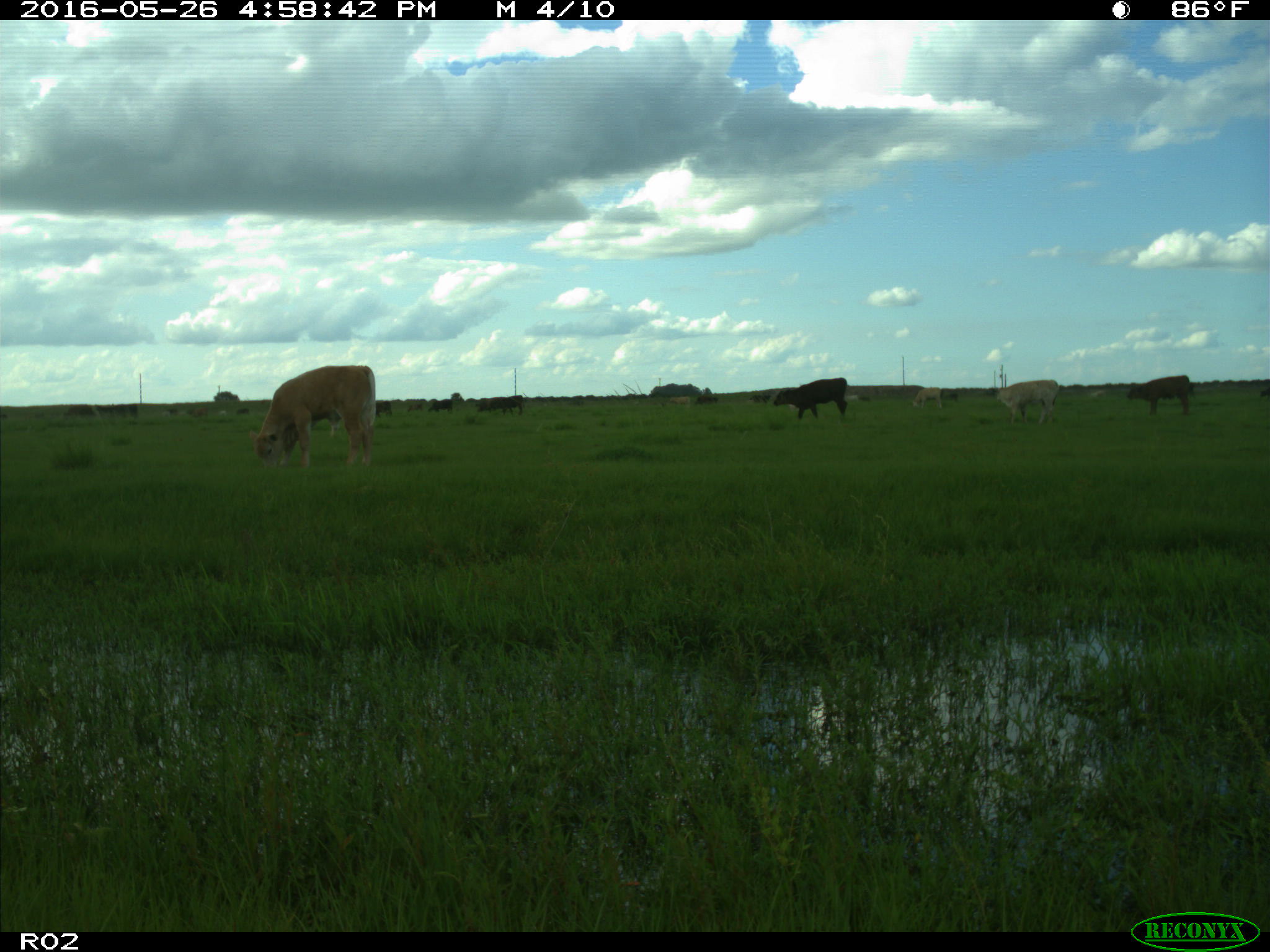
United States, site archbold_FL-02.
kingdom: Animalia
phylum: Chordata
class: Mammalia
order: Artiodactyla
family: Bovidae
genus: Bos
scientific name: Bos taurus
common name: domestic cow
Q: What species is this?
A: Bos taurus (domestic cow).